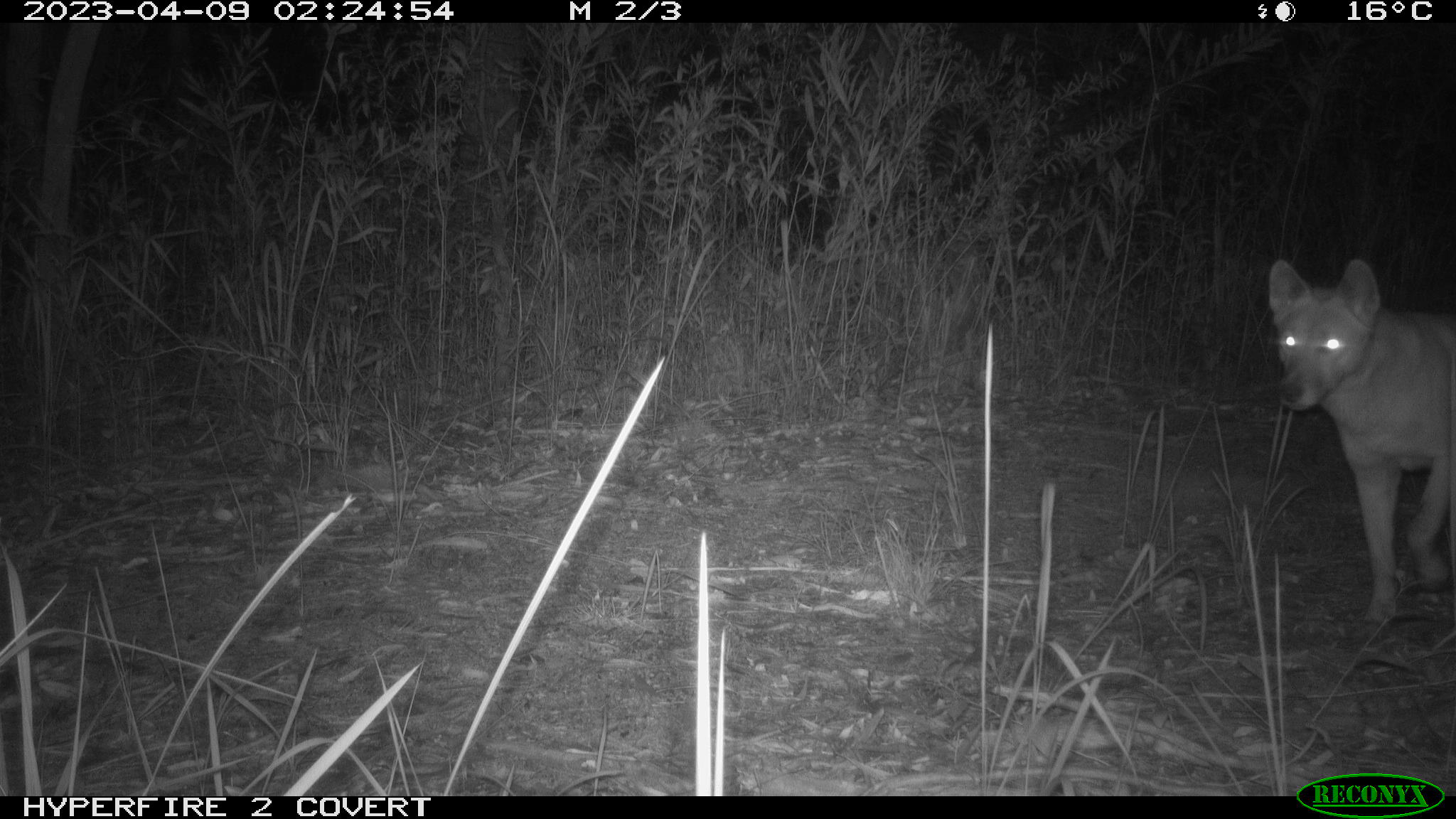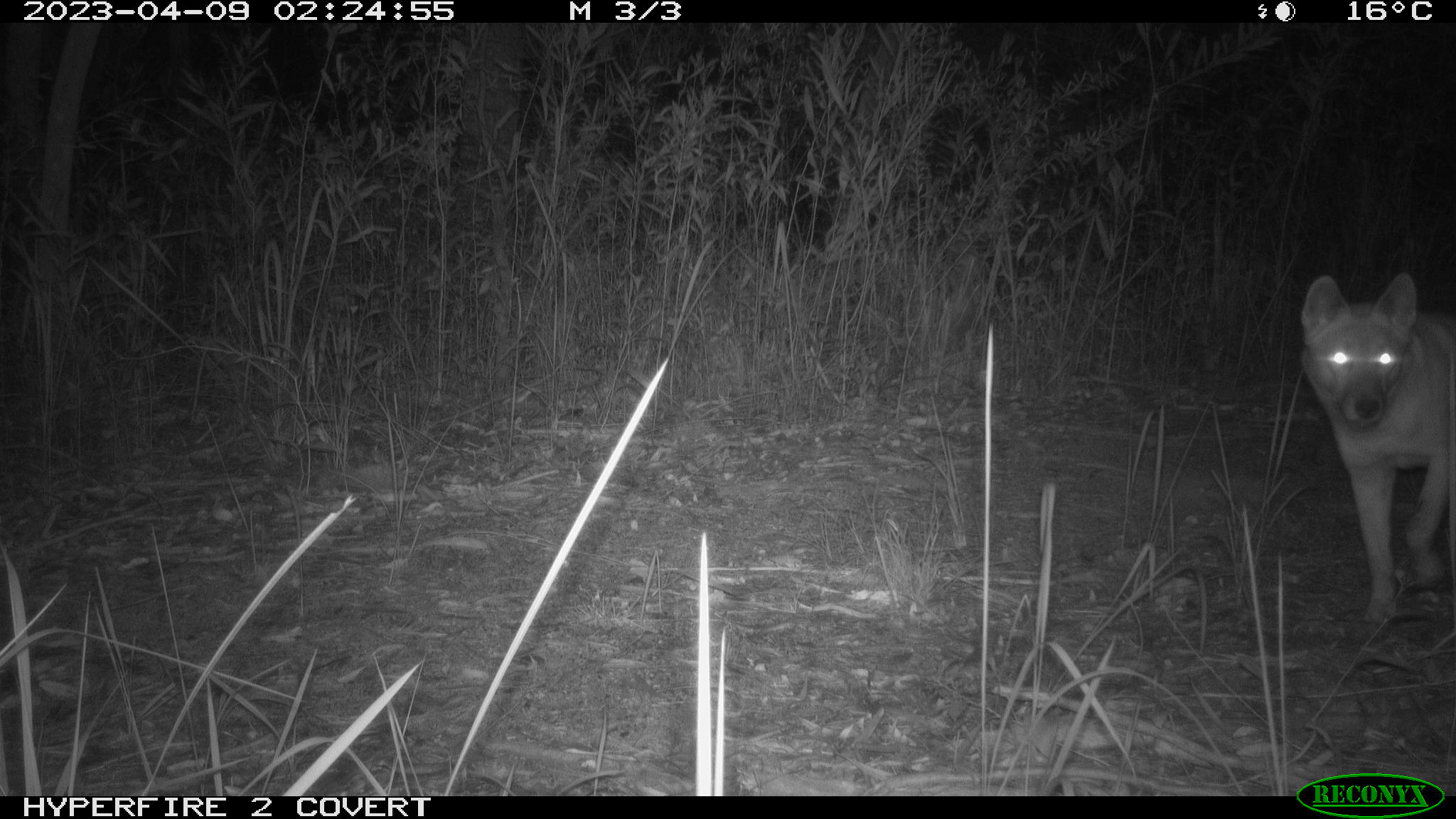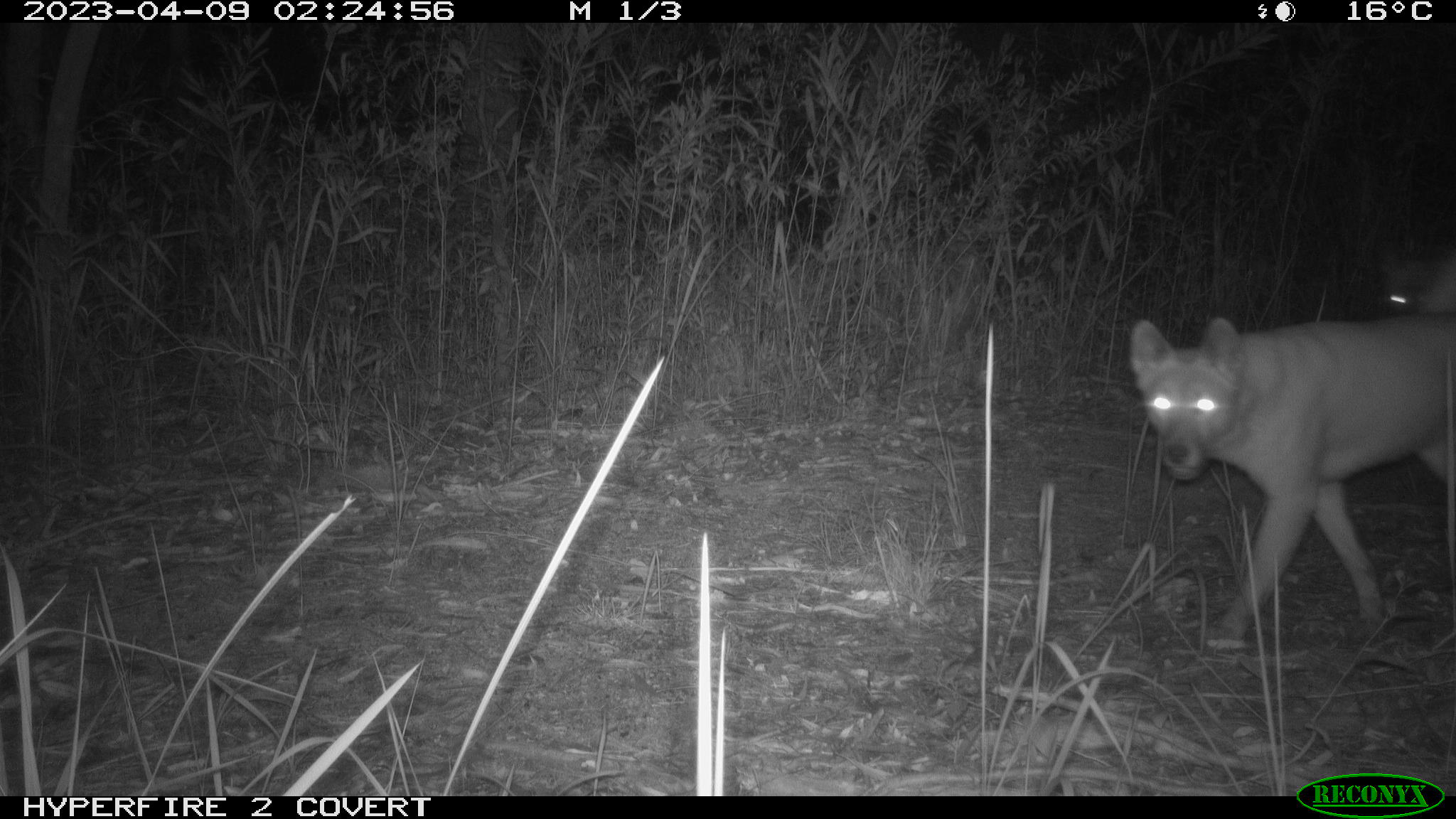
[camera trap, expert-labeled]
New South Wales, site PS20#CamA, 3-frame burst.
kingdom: Animalia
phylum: Chordata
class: Mammalia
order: Carnivora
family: Canidae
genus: Canis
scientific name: Canis familiaris dingo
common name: dingo